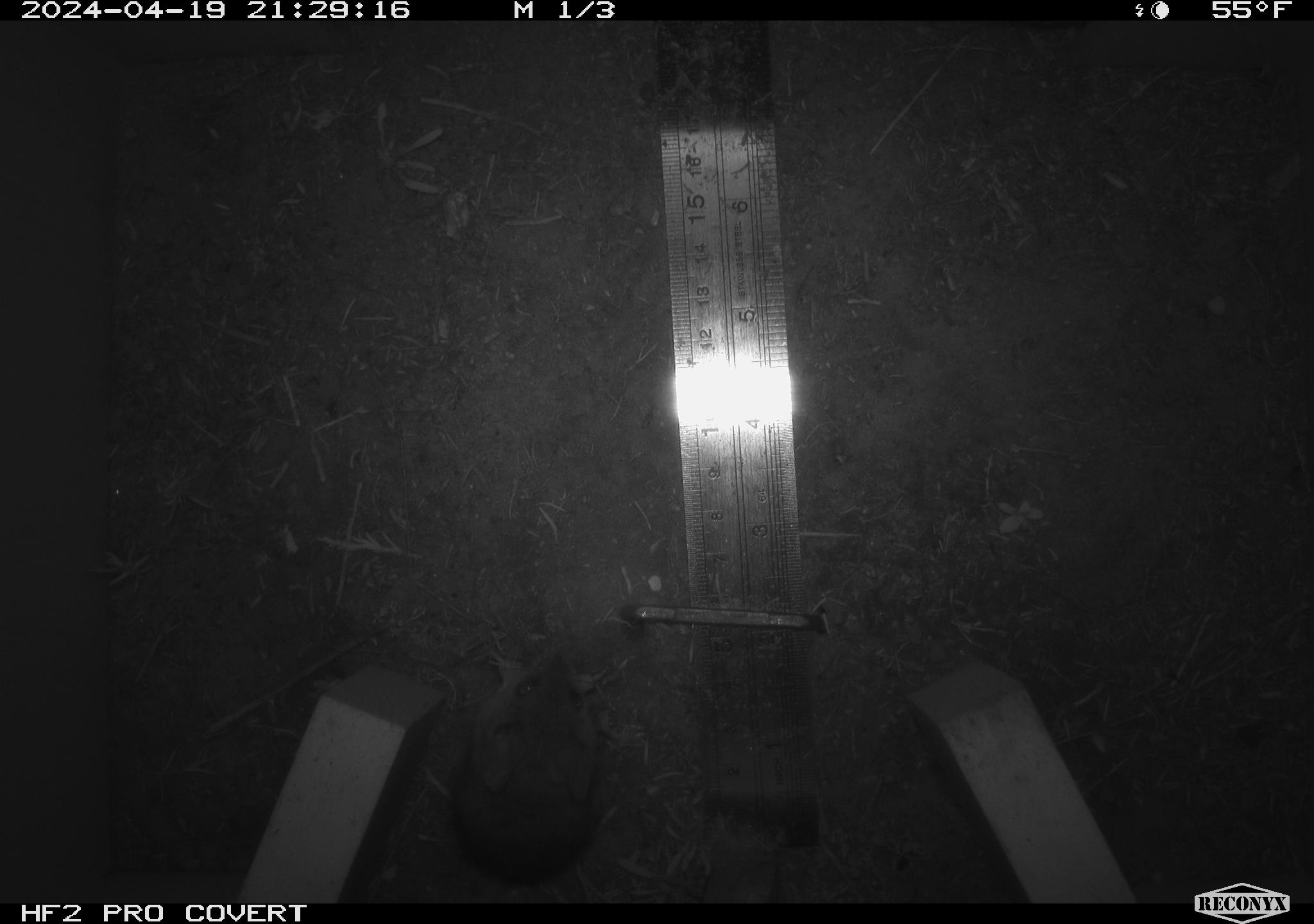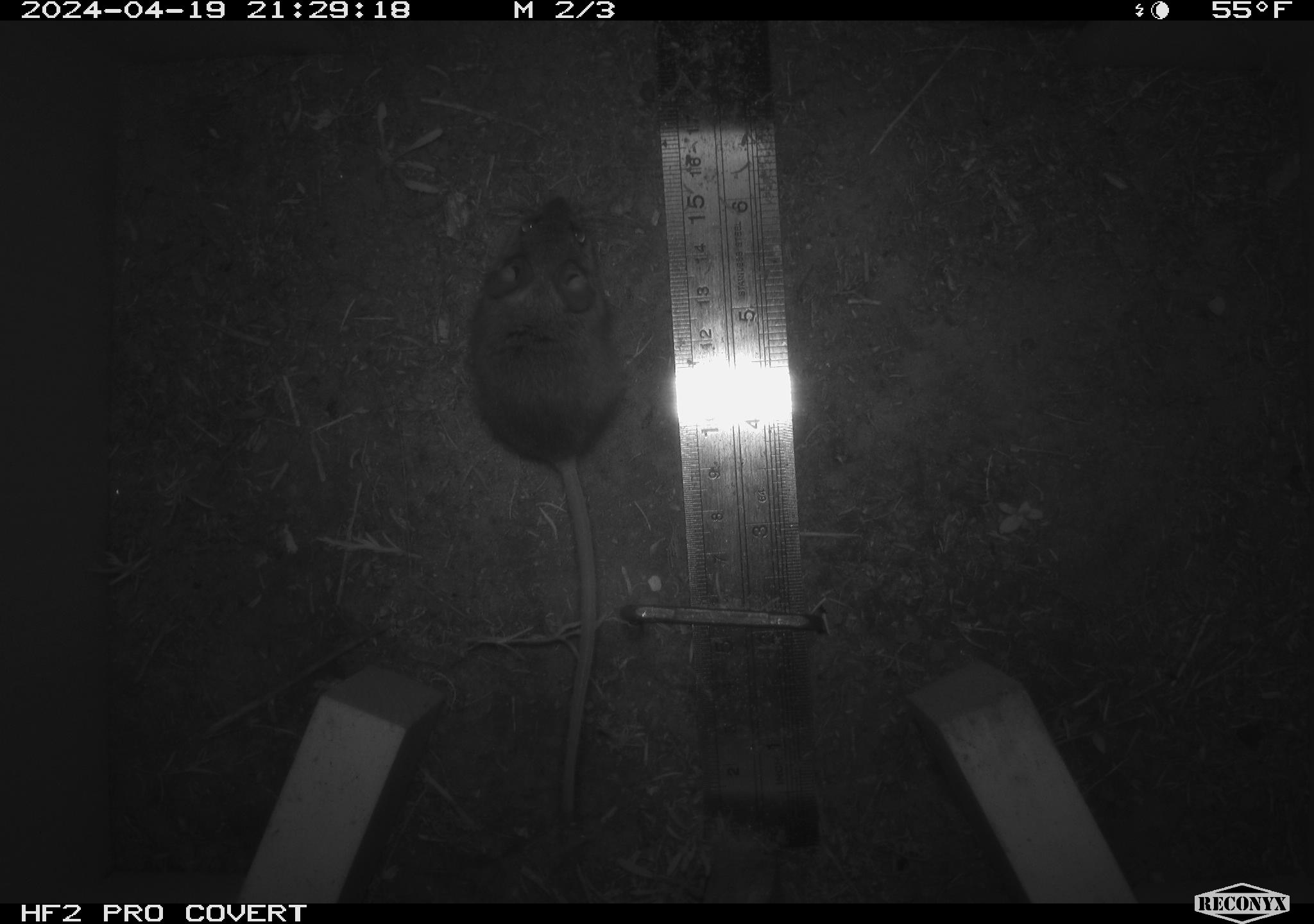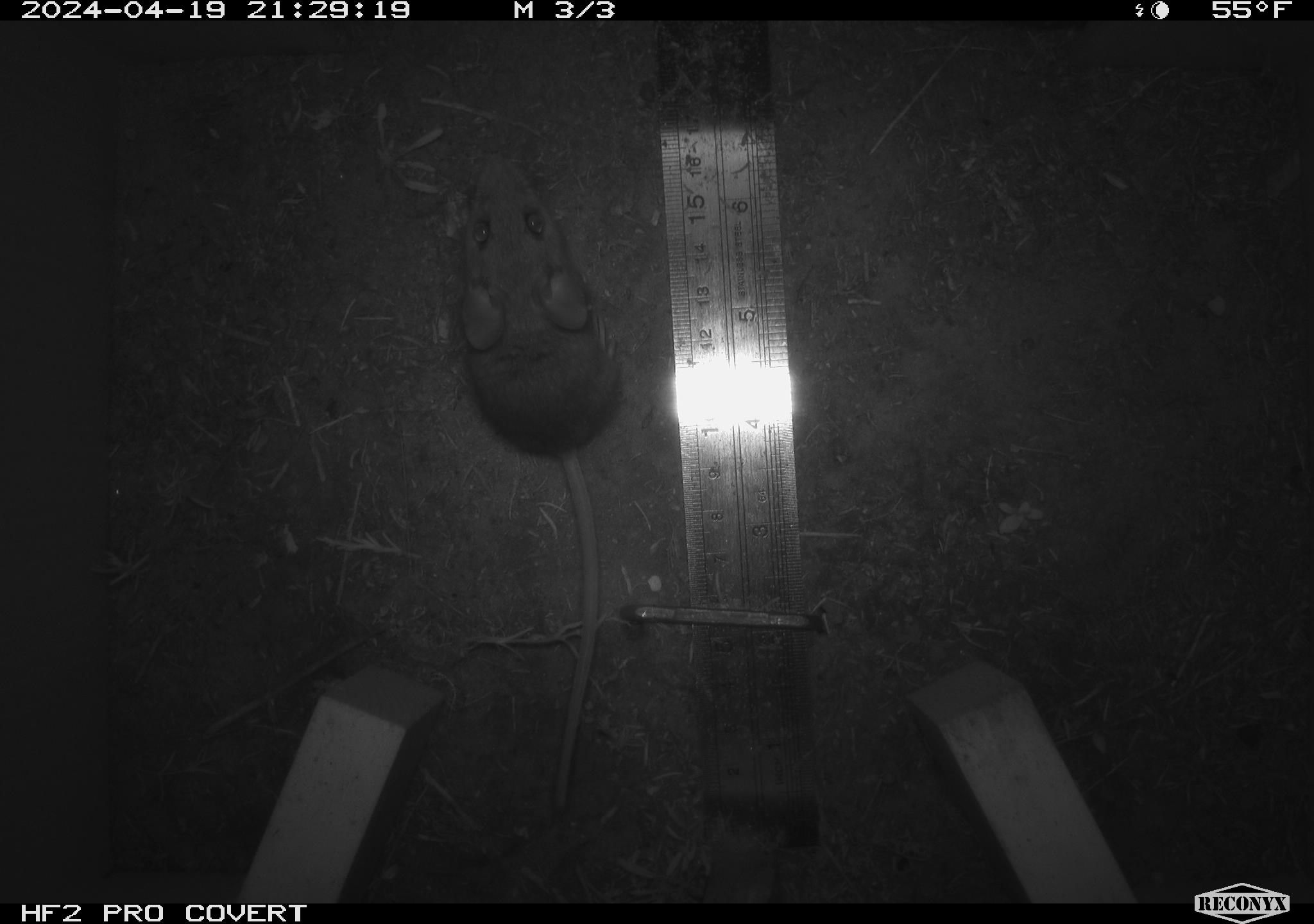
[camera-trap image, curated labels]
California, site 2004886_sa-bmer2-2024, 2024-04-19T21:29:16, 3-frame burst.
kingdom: Animalia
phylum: Chordata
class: Mammalia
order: Rodentia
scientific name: Rodentia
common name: mouse species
Mouse species (Rodentia).